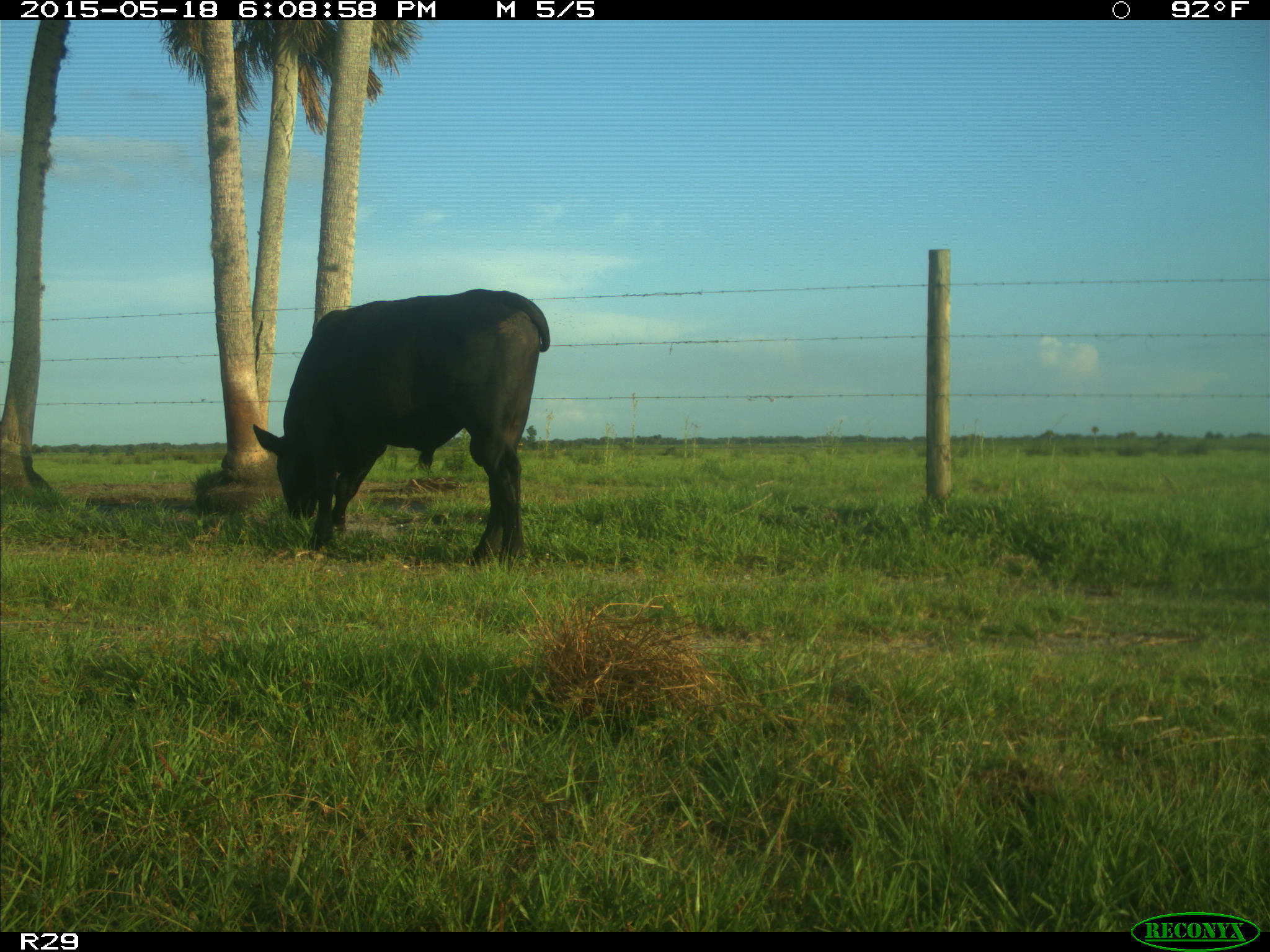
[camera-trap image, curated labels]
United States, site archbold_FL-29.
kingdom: Animalia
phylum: Chordata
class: Mammalia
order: Artiodactyla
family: Bovidae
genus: Bos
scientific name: Bos taurus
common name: domestic cow